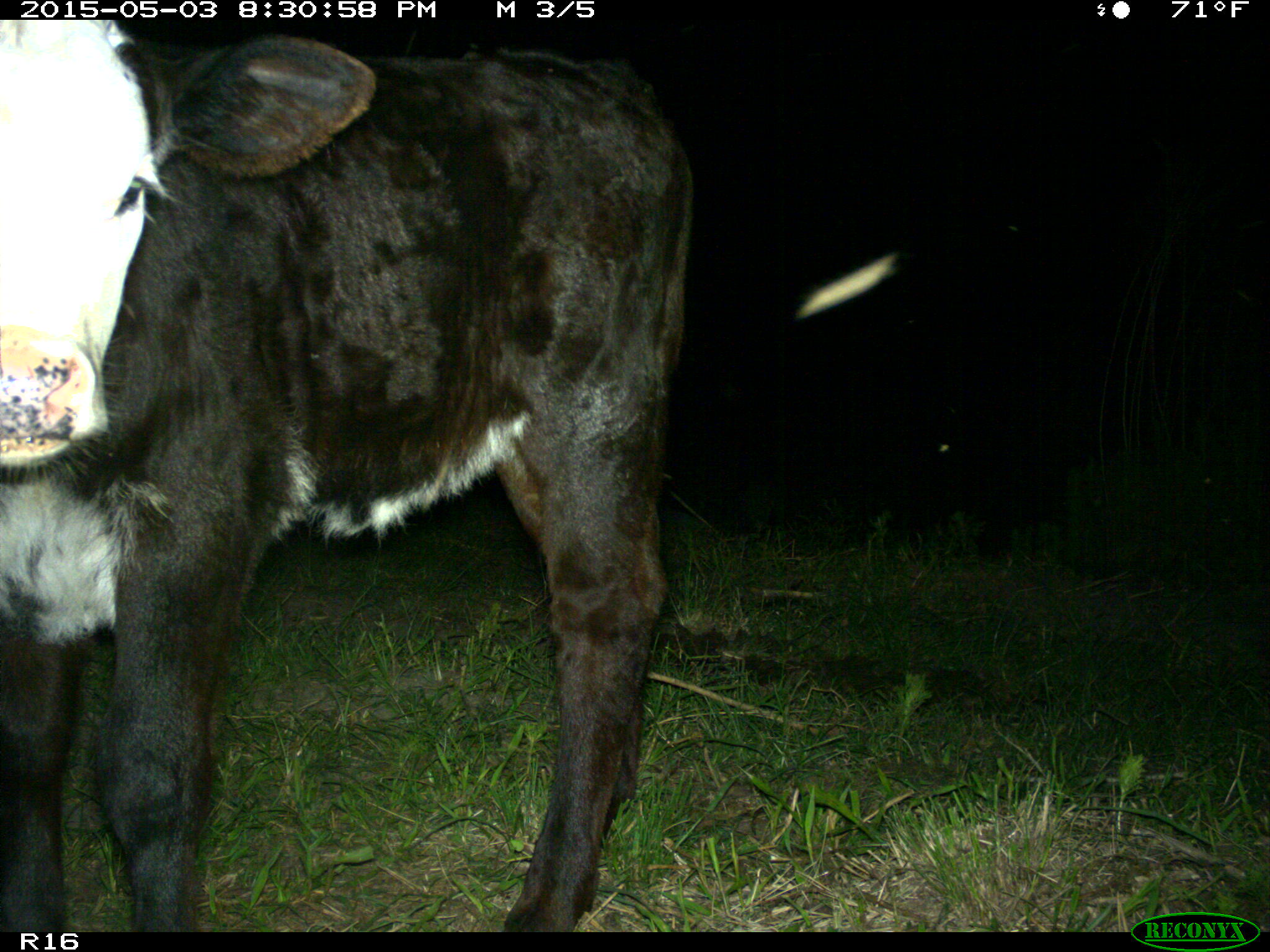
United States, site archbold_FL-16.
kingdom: Animalia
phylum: Chordata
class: Mammalia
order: Artiodactyla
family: Bovidae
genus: Bos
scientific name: Bos taurus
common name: domestic cow